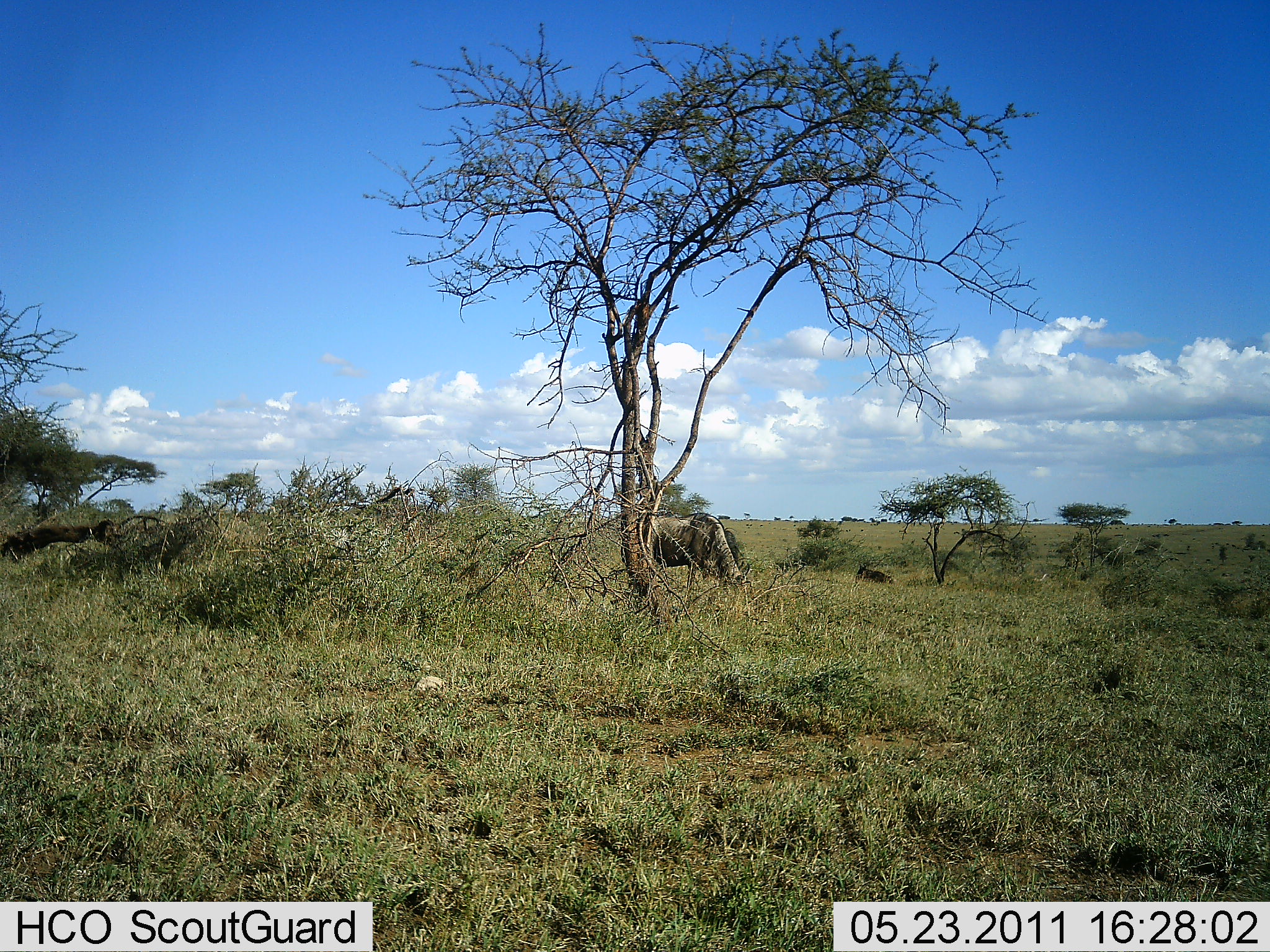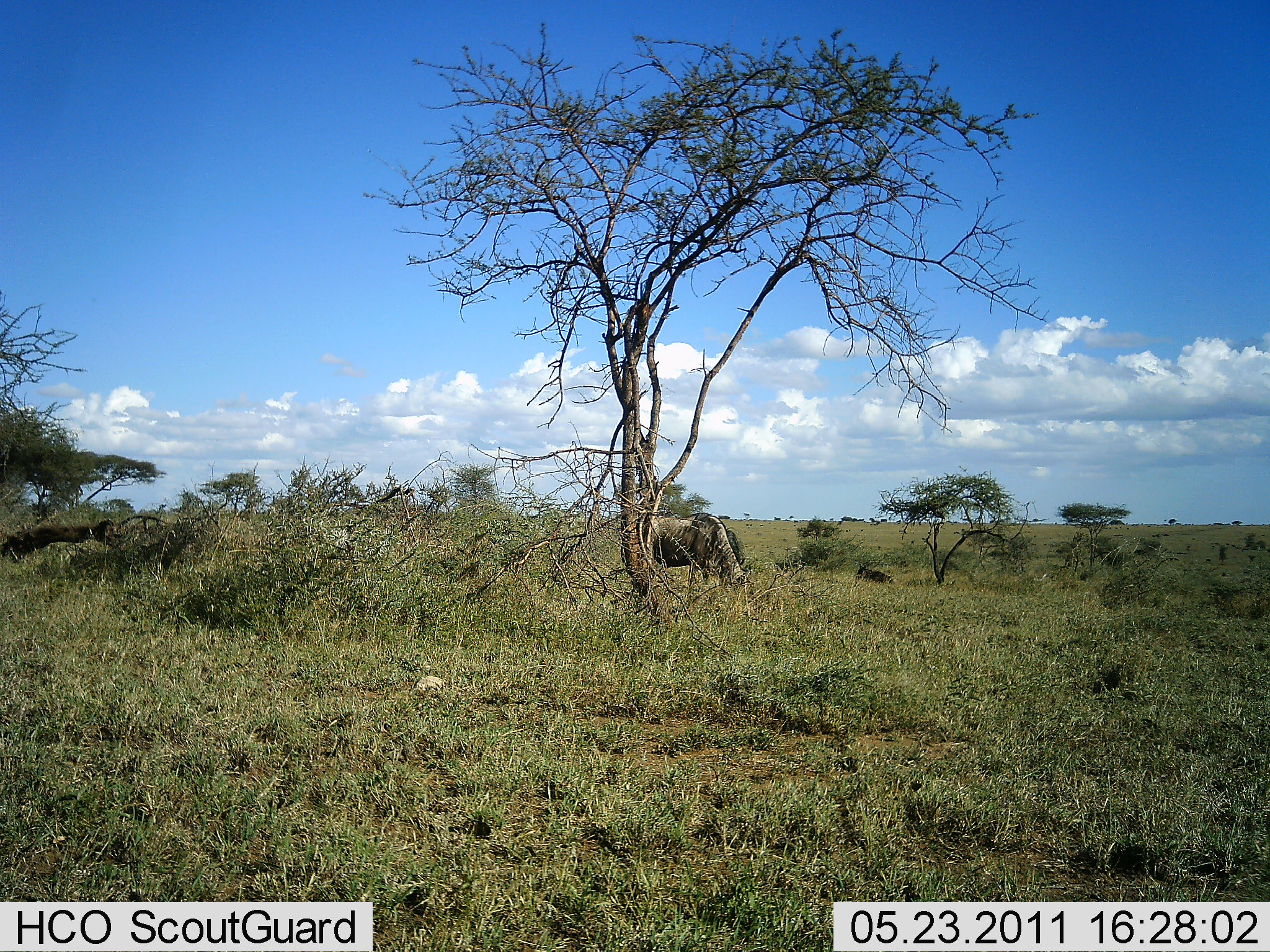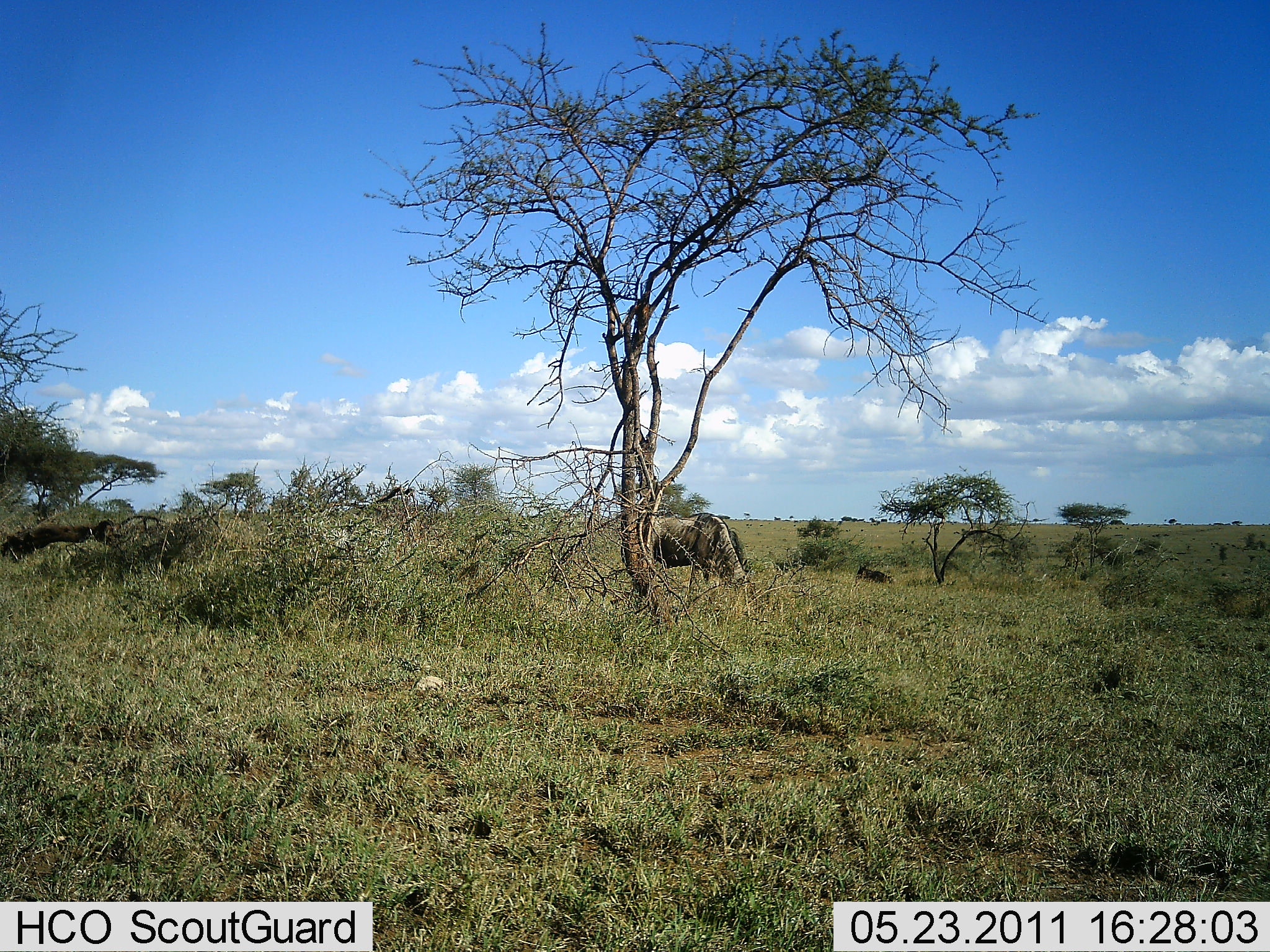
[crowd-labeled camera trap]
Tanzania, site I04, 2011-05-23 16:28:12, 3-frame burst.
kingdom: Animalia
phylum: Chordata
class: Mammalia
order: Artiodactyla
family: Bovidae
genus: Connochaetes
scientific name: Connochaetes taurinus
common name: blue wildebeest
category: wildebeest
Wildebeest (blue wildebeest) (Connochaetes taurinus), count 1. Behavior (volunteer vote fractions): standing 17%, resting 17%, moving 0%, interacting 0%. Young present (vote fraction): 0%. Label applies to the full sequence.